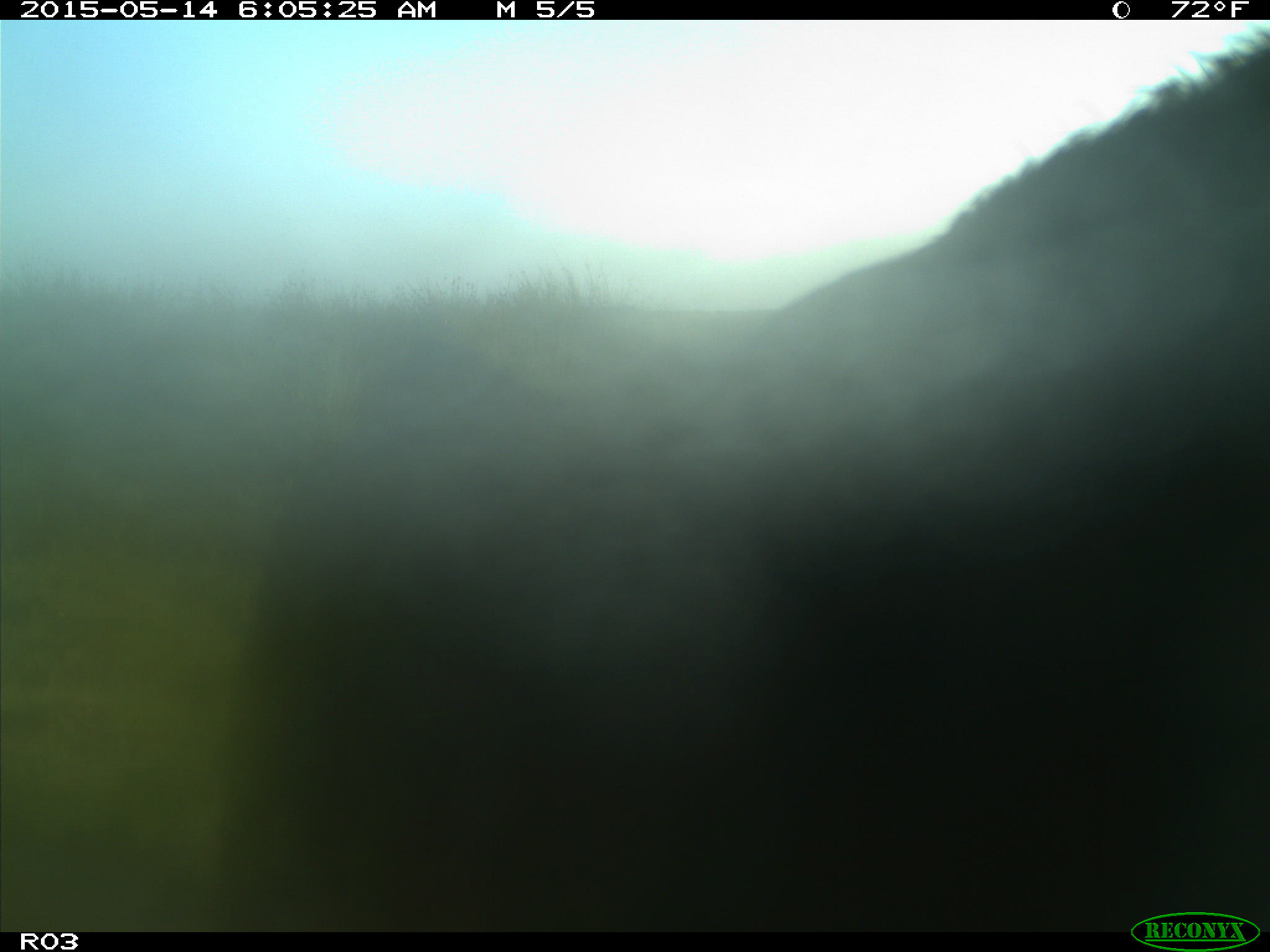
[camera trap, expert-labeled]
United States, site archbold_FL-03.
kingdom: Animalia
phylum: Chordata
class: Mammalia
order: Artiodactyla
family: Bovidae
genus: Bos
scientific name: Bos taurus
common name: domestic cow